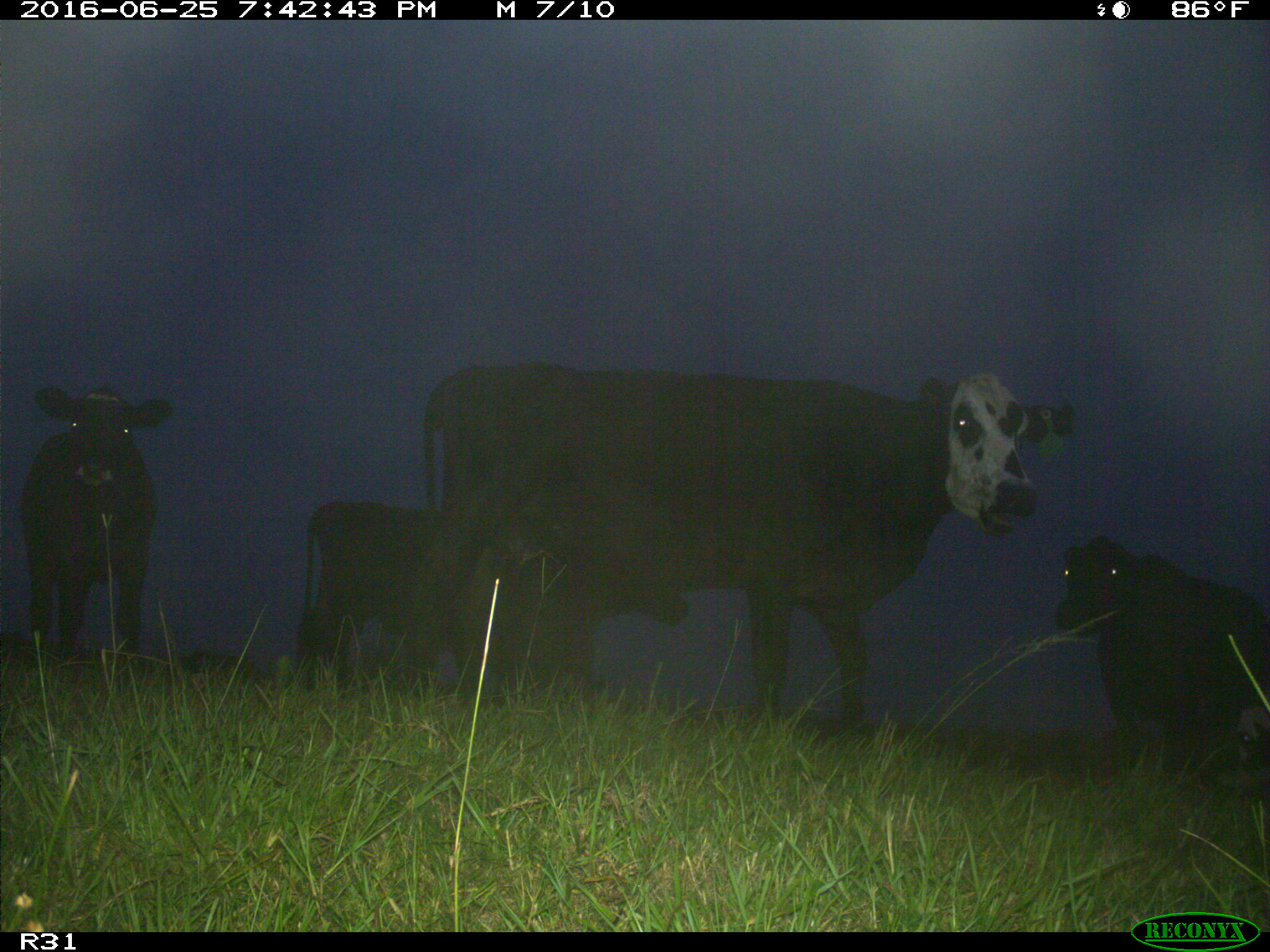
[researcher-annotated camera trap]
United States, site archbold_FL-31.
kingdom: Animalia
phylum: Chordata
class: Mammalia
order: Artiodactyla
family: Bovidae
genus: Bos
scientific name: Bos taurus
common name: domestic cow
Bos taurus (domestic cow).